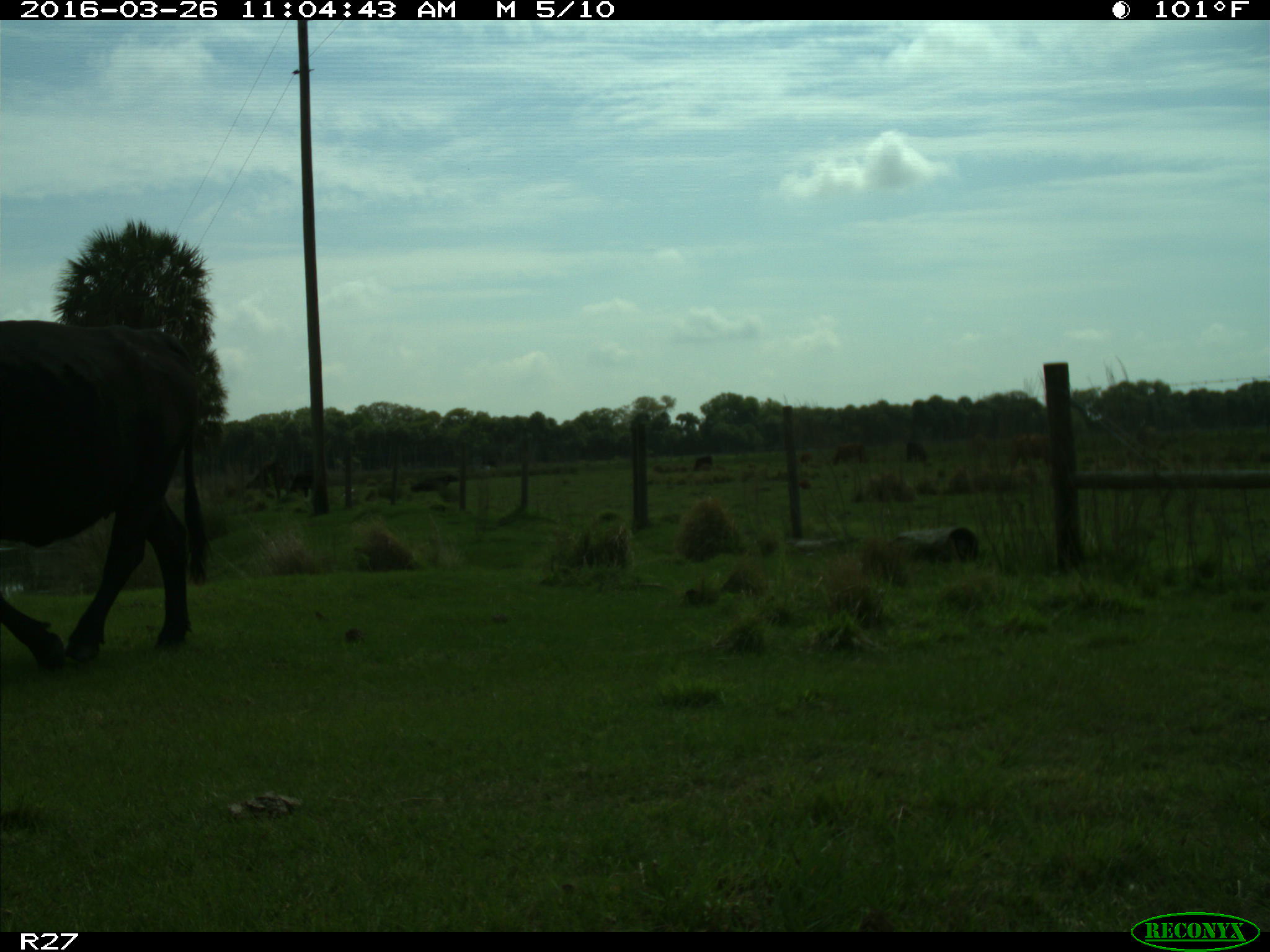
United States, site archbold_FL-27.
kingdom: Animalia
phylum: Chordata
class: Mammalia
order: Artiodactyla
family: Bovidae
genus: Bos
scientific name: Bos taurus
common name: domestic cow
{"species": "Bos taurus (domestic cow)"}